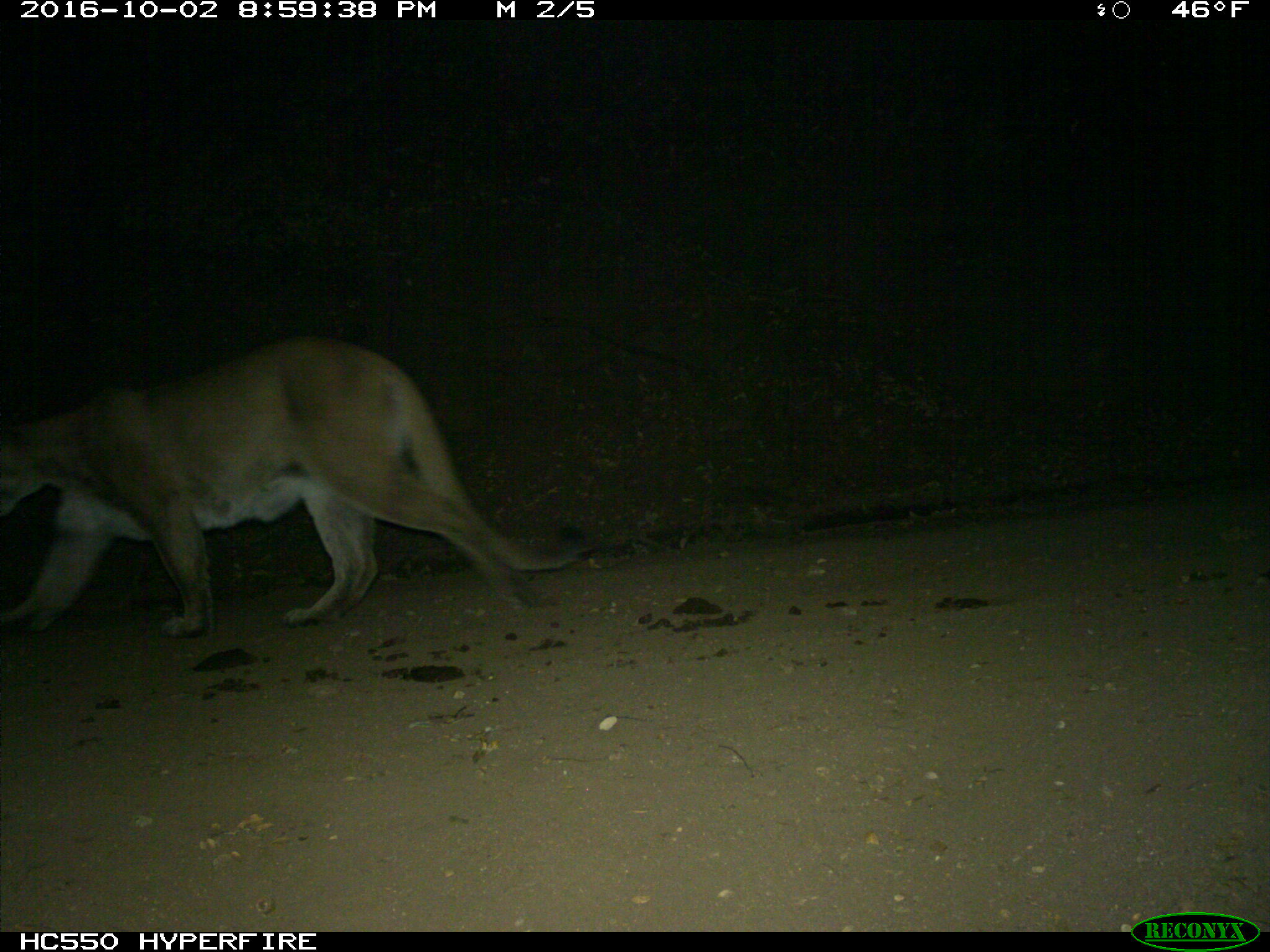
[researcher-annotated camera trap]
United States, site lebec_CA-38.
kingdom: Animalia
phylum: Chordata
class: Mammalia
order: Carnivora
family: Felidae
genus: Puma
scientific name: Puma concolor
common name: mountain lion